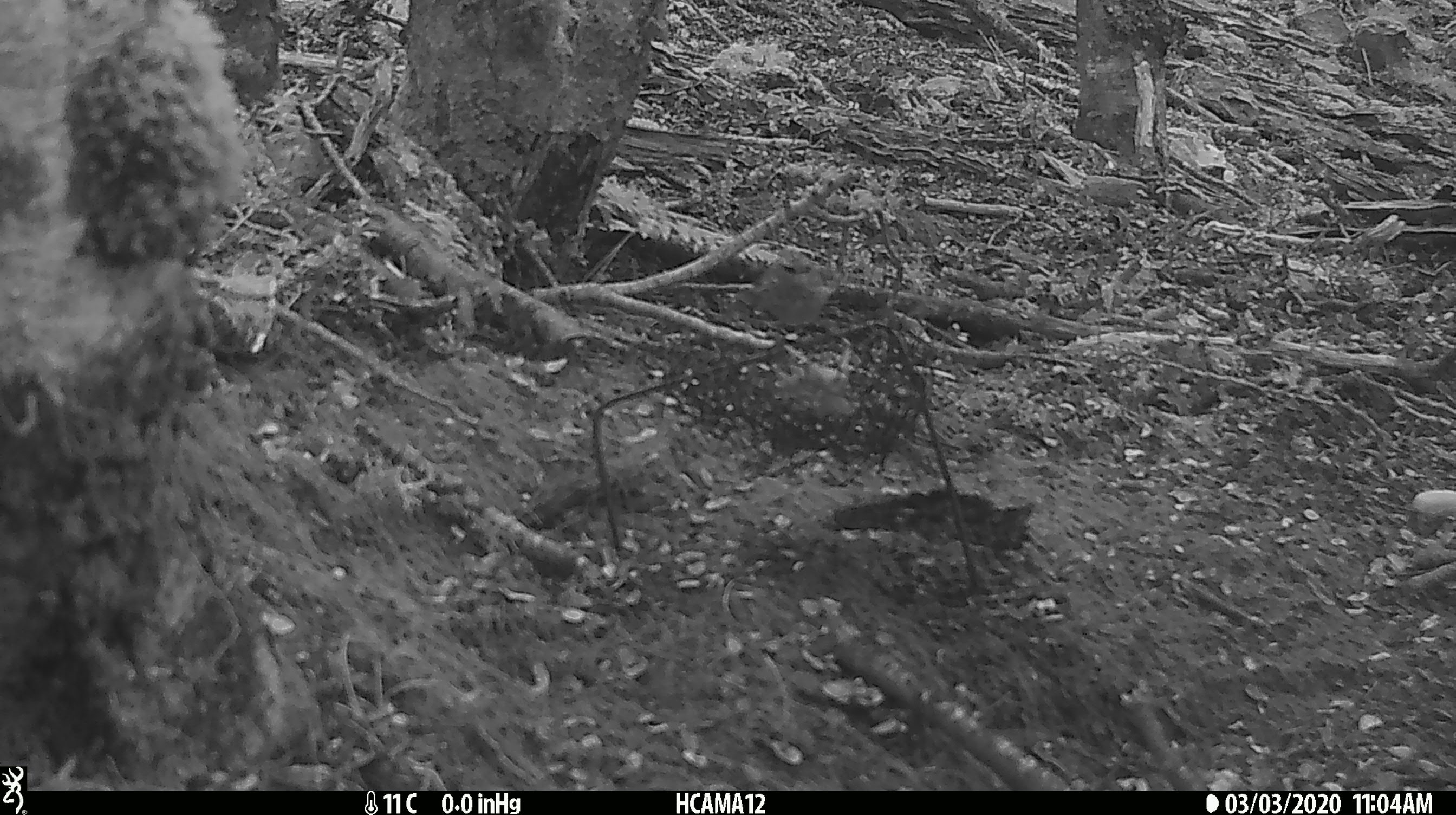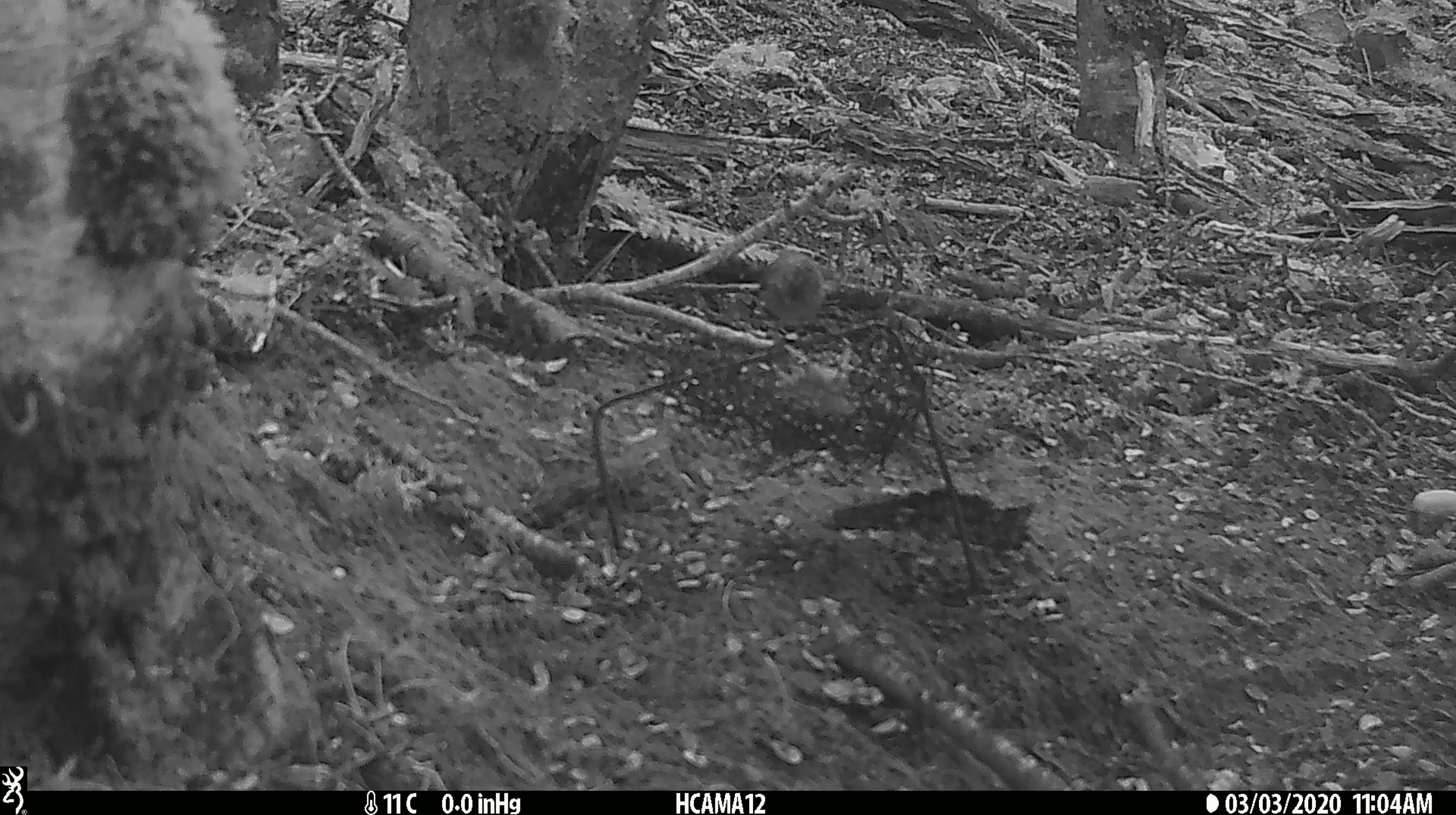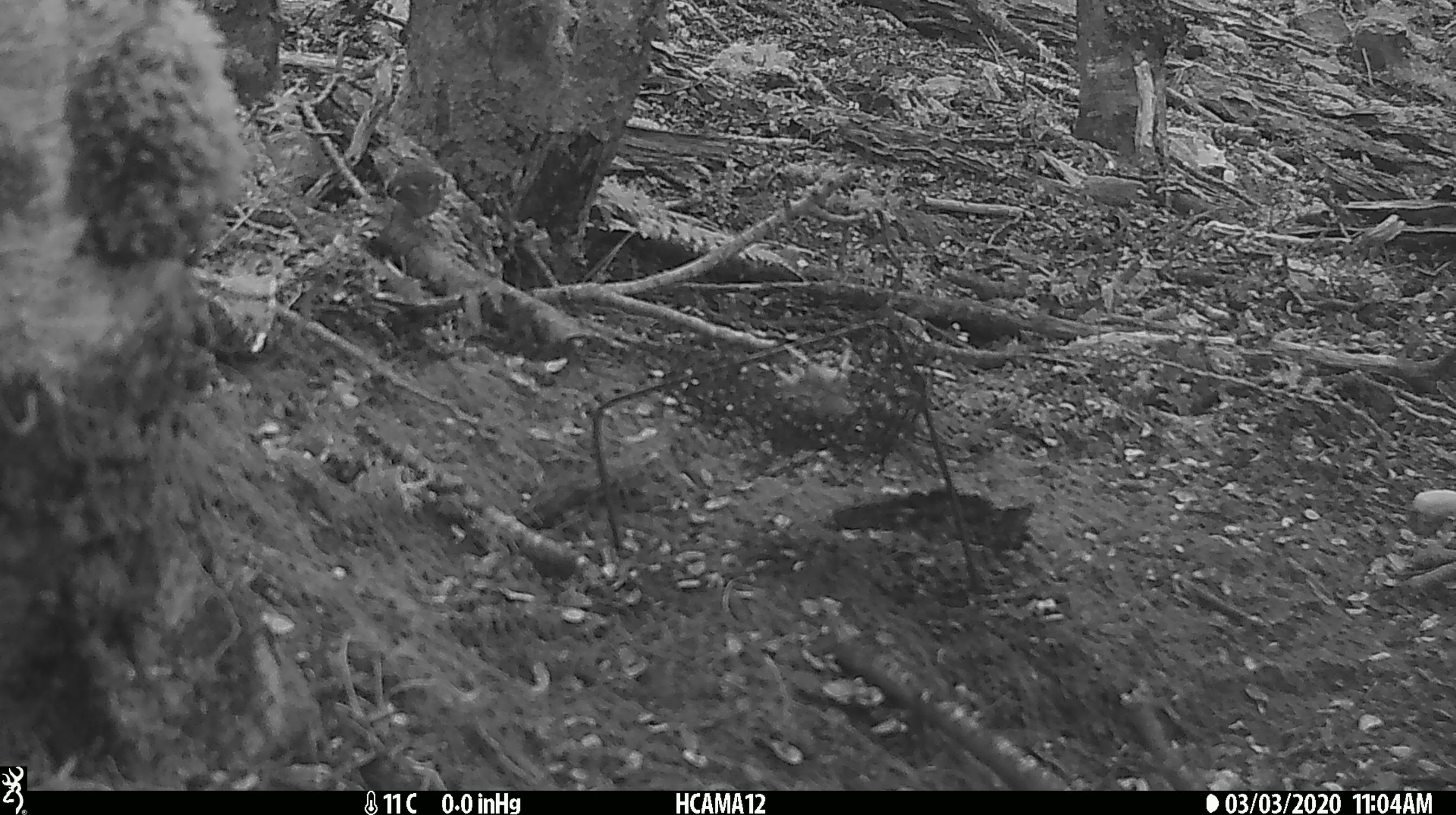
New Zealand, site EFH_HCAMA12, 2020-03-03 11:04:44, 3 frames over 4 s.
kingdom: Animalia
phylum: Chordata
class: Aves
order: Passeriformes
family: Acanthisittidae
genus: Acanthisitta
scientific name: Acanthisitta chloris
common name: rifleman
Rifleman (Acanthisitta chloris).